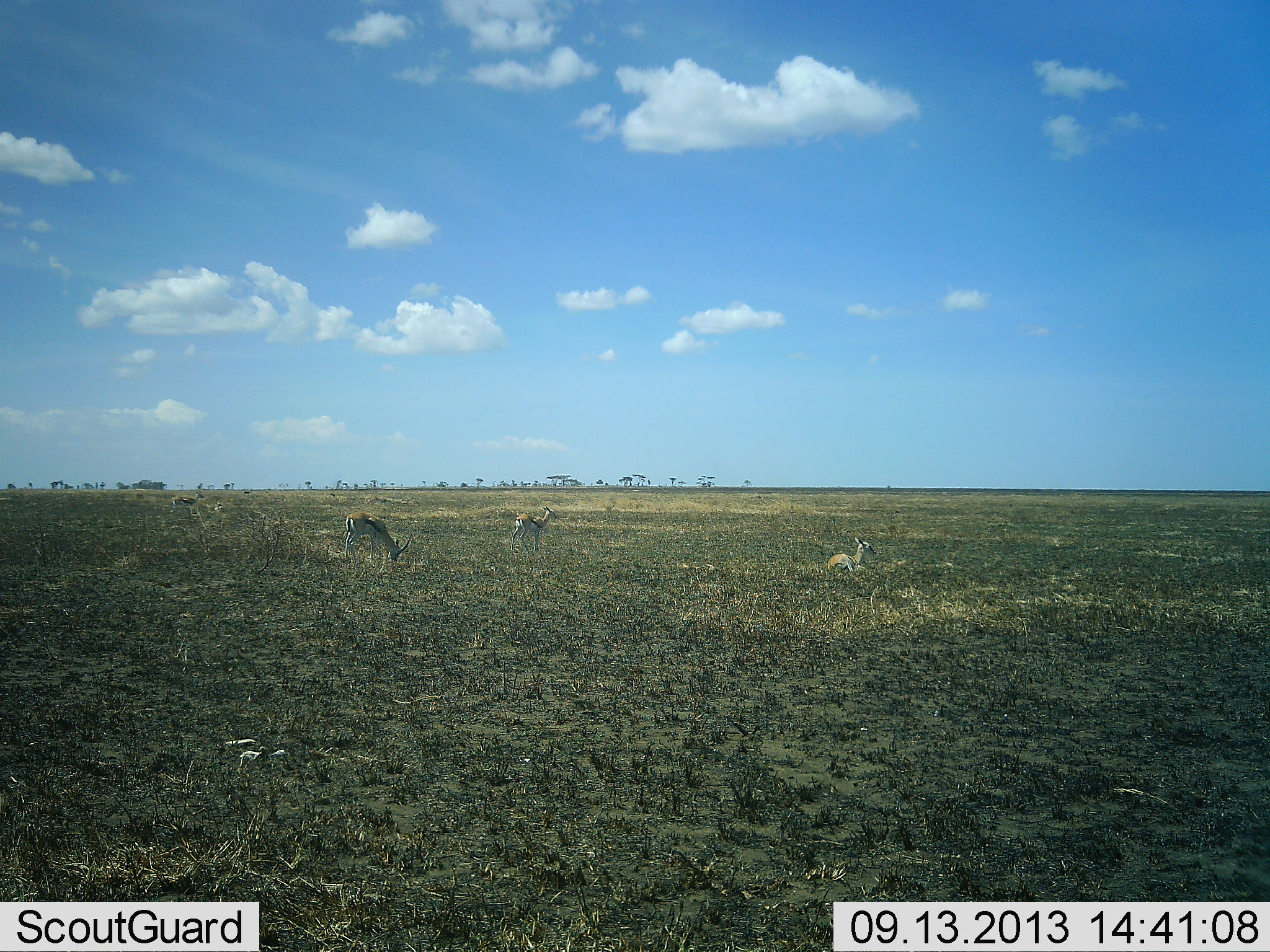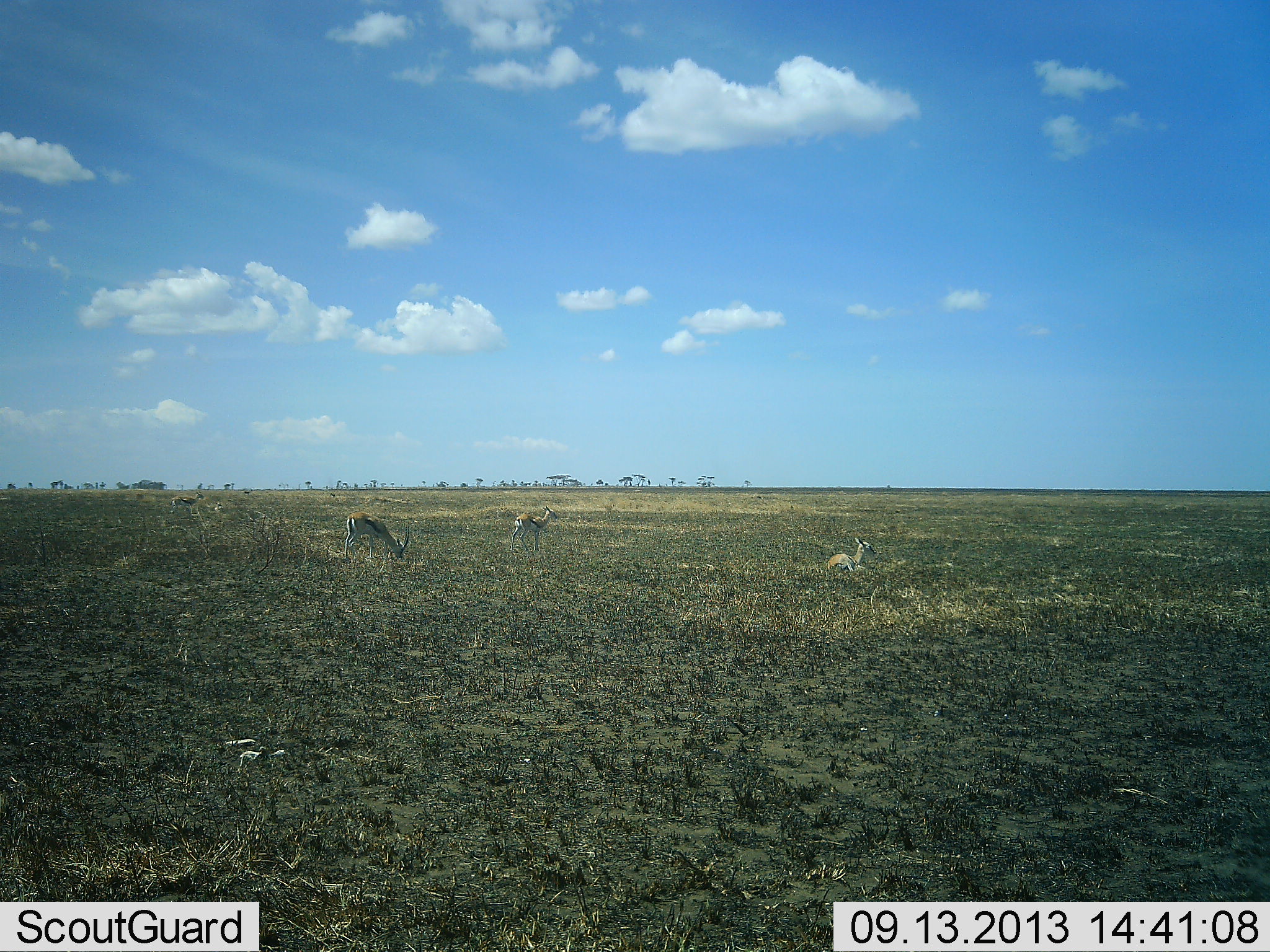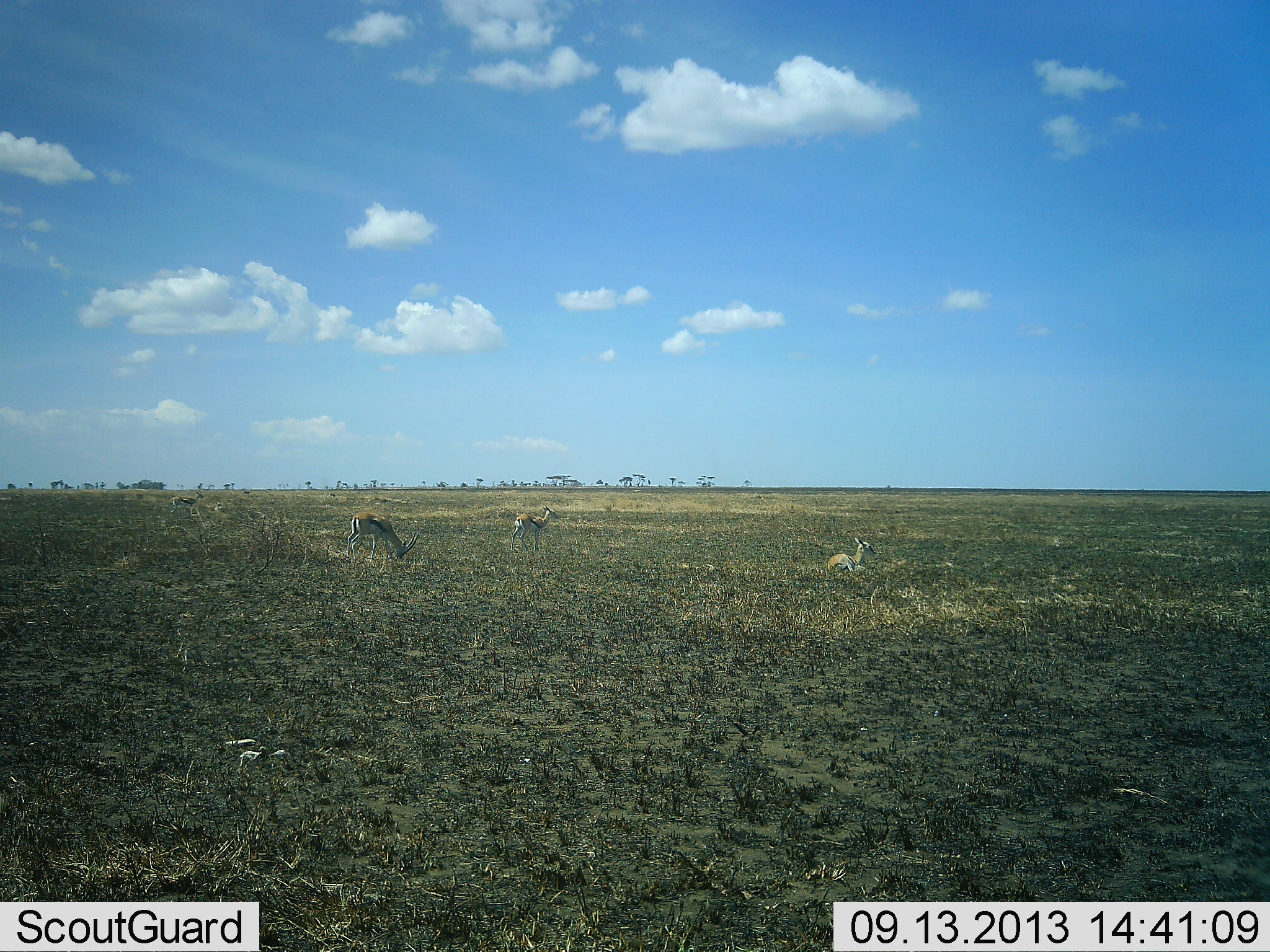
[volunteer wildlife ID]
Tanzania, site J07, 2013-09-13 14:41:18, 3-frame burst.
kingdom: Animalia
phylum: Chordata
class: Mammalia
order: Artiodactyla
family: Bovidae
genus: Eudorcas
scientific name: Eudorcas thomsonii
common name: thomson's gazelle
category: gazellethomsons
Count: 4.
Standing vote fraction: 90%.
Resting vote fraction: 90%.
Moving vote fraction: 0%.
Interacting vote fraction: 0%.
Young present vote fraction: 10%.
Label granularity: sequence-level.